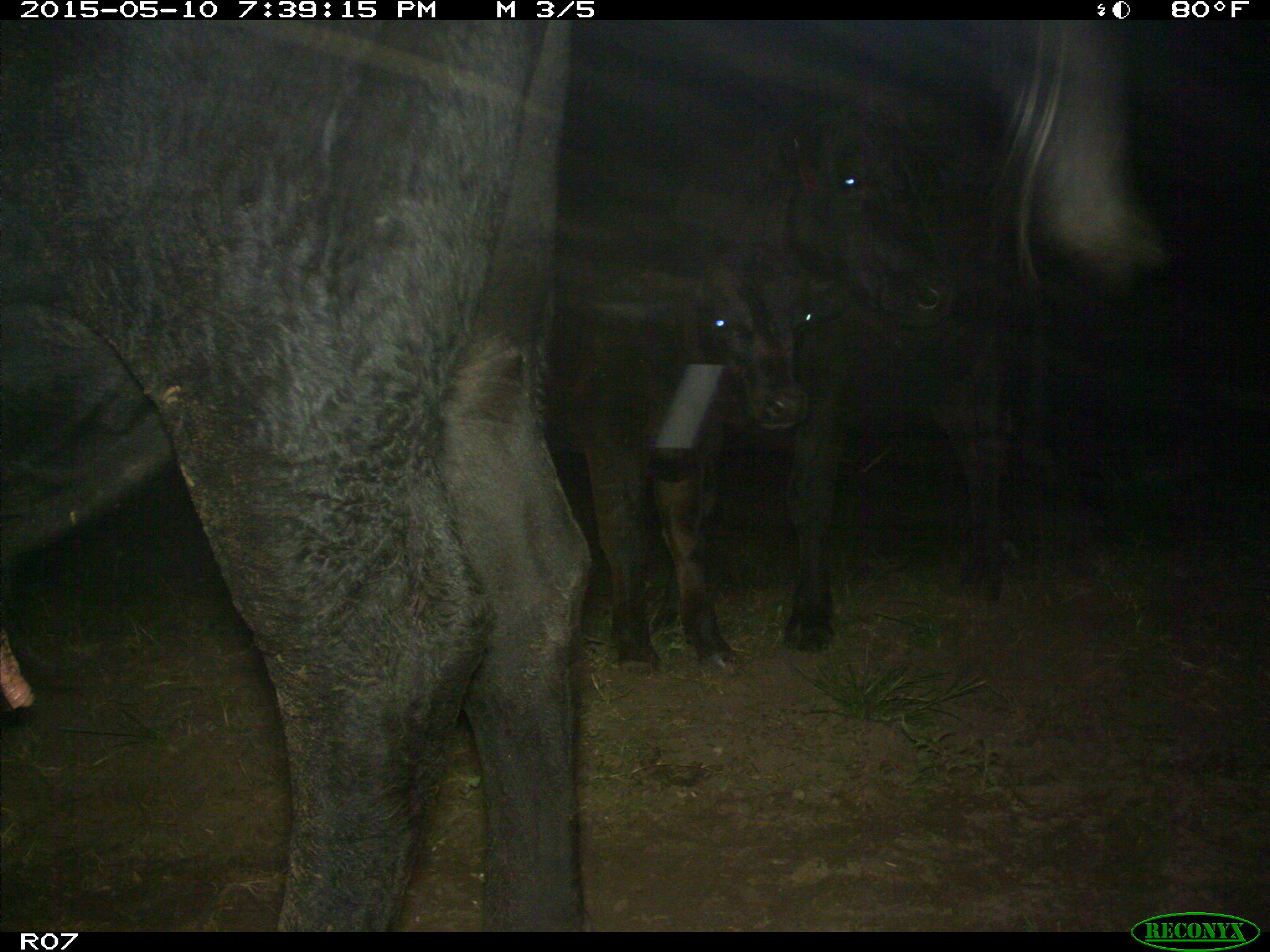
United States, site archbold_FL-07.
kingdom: Animalia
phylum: Chordata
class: Mammalia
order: Artiodactyla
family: Bovidae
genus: Bos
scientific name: Bos taurus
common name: domestic cow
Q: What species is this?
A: Bos taurus (domestic cow).